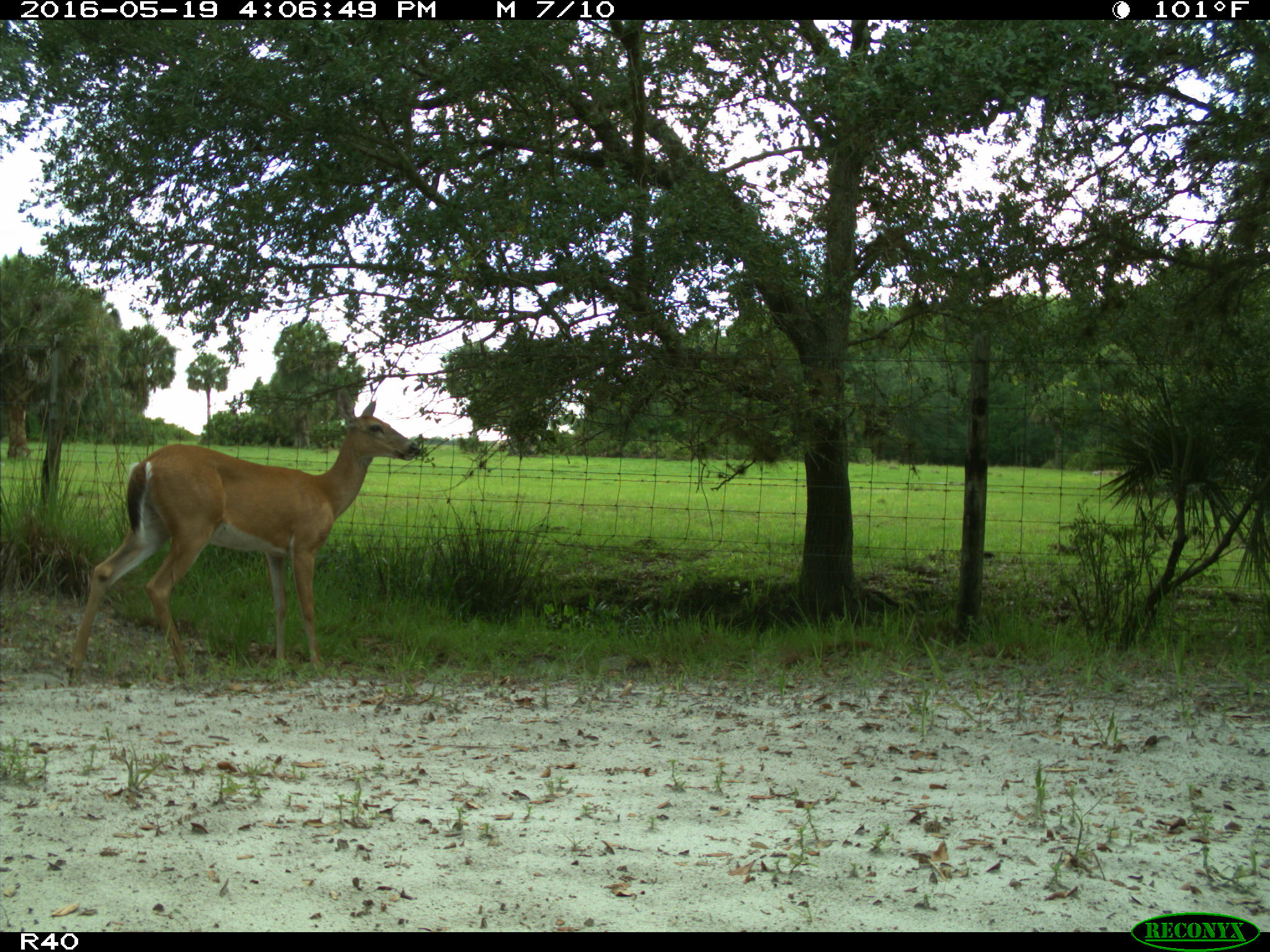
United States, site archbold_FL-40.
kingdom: Animalia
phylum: Chordata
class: Mammalia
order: Artiodactyla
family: Cervidae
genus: Odocoileus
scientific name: Odocoileus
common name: deer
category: unidentified deer